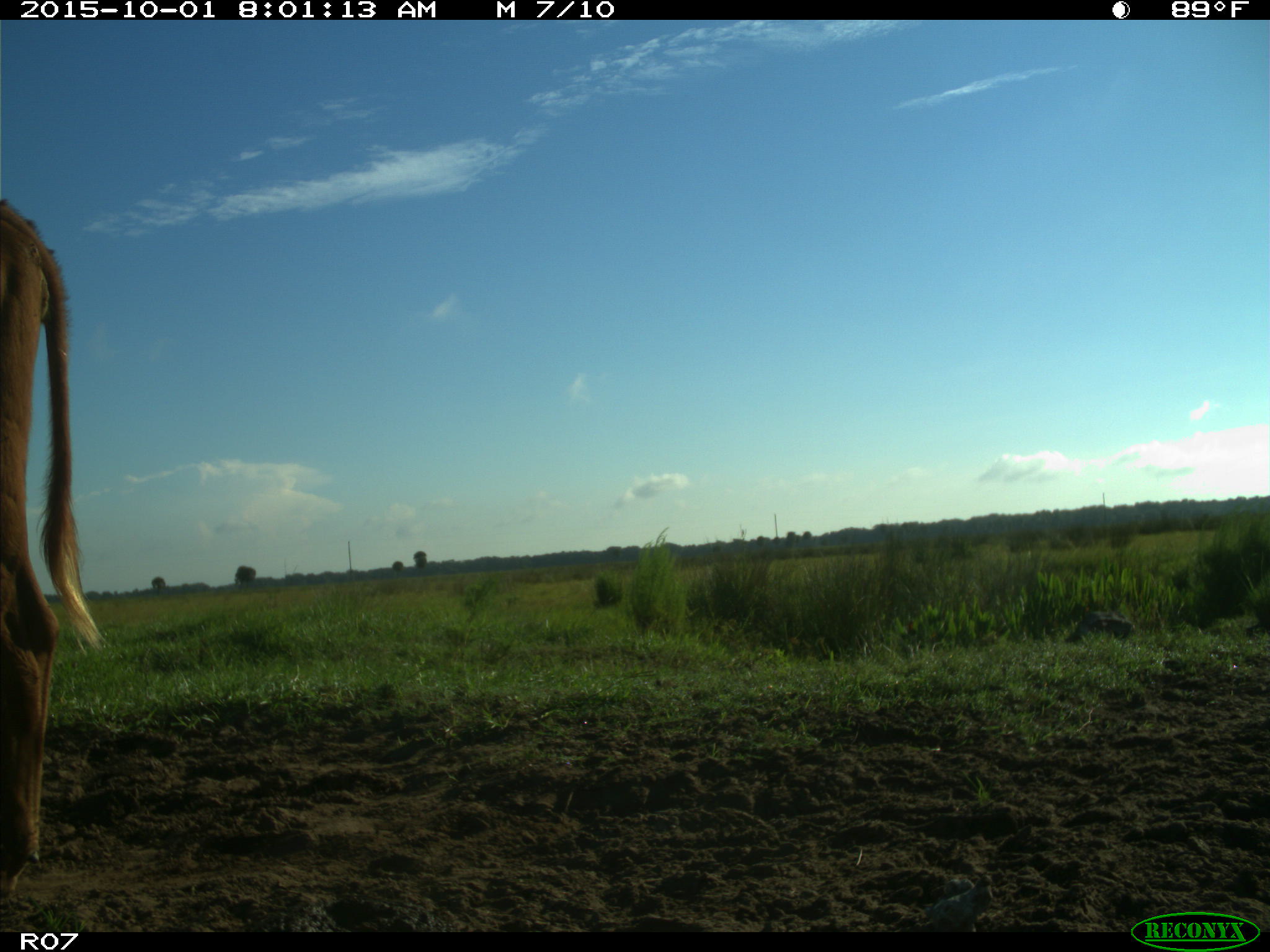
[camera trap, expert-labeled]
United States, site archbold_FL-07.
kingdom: Animalia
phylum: Chordata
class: Mammalia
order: Artiodactyla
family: Bovidae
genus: Bos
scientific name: Bos taurus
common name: domestic cow